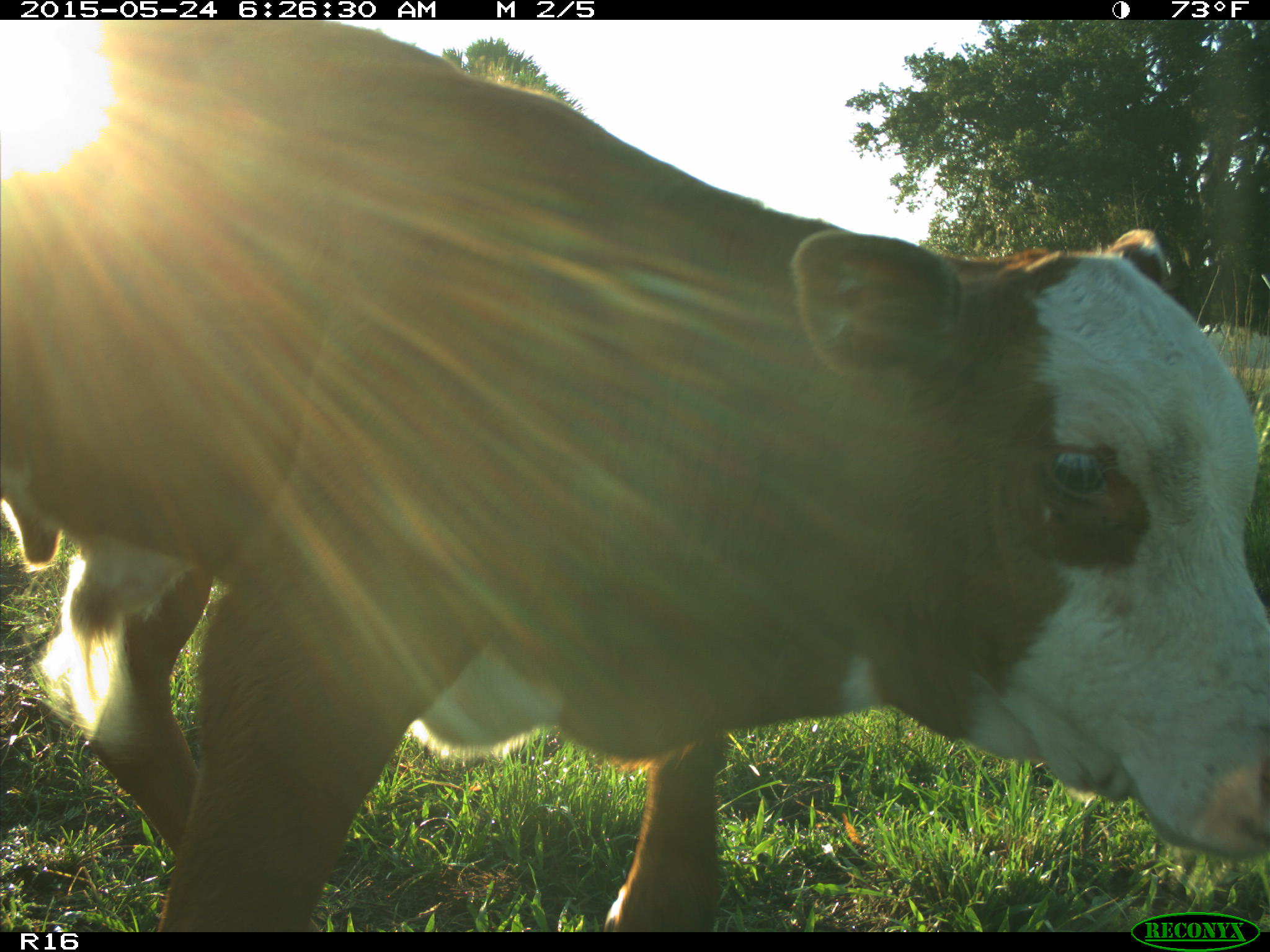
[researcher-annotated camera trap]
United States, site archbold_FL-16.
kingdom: Animalia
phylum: Chordata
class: Mammalia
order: Artiodactyla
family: Bovidae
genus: Bos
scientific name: Bos taurus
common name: domestic cow